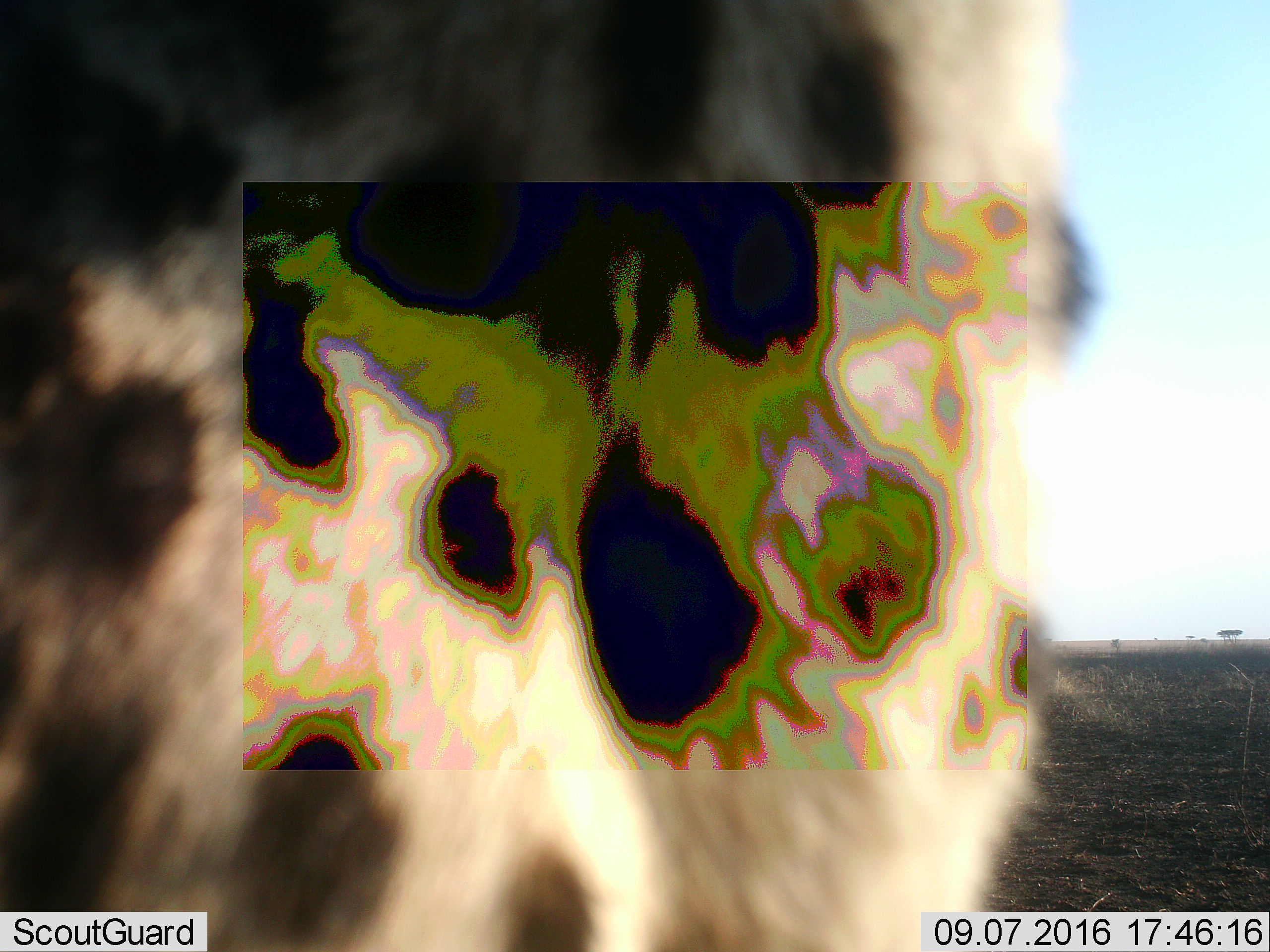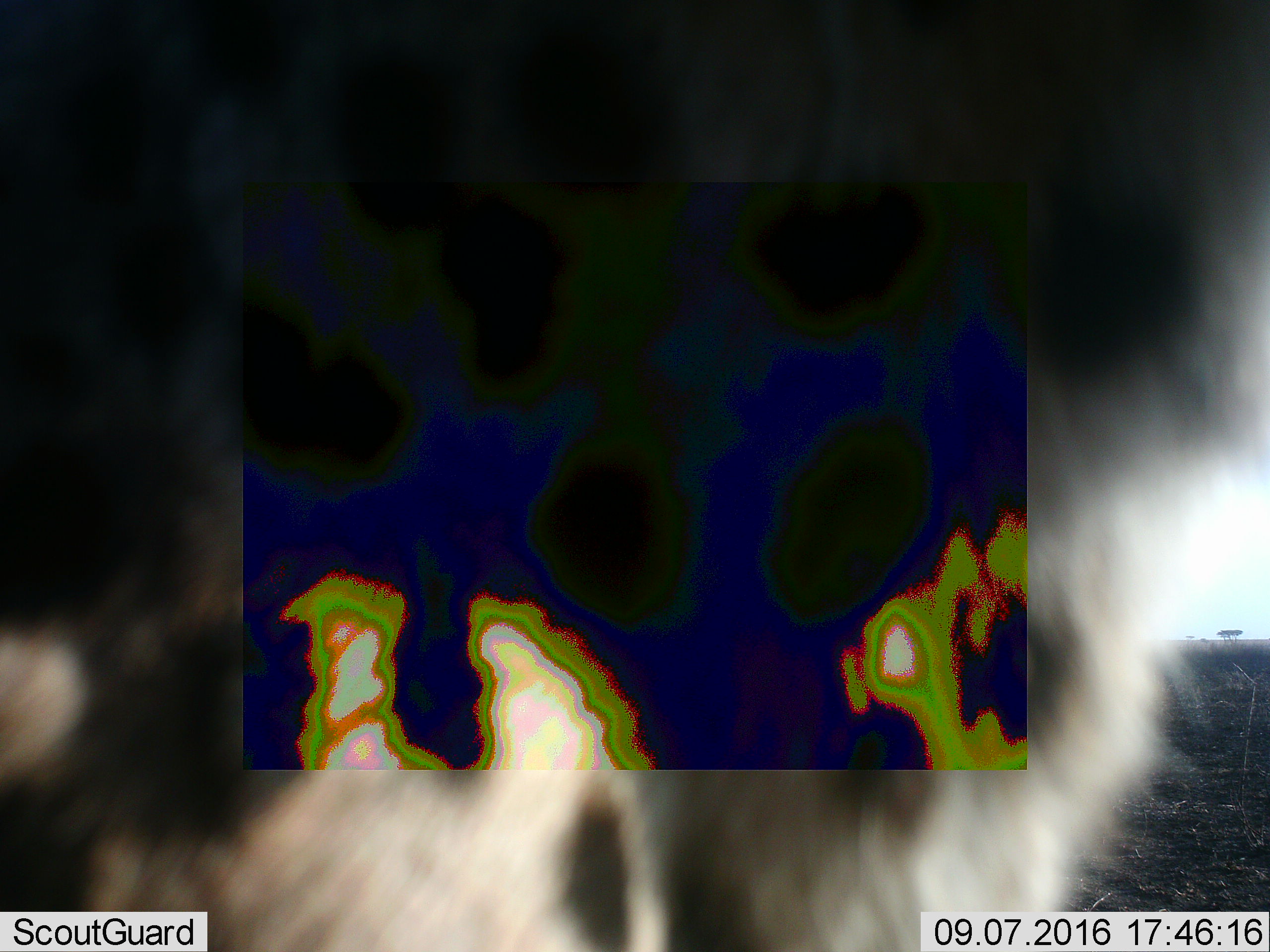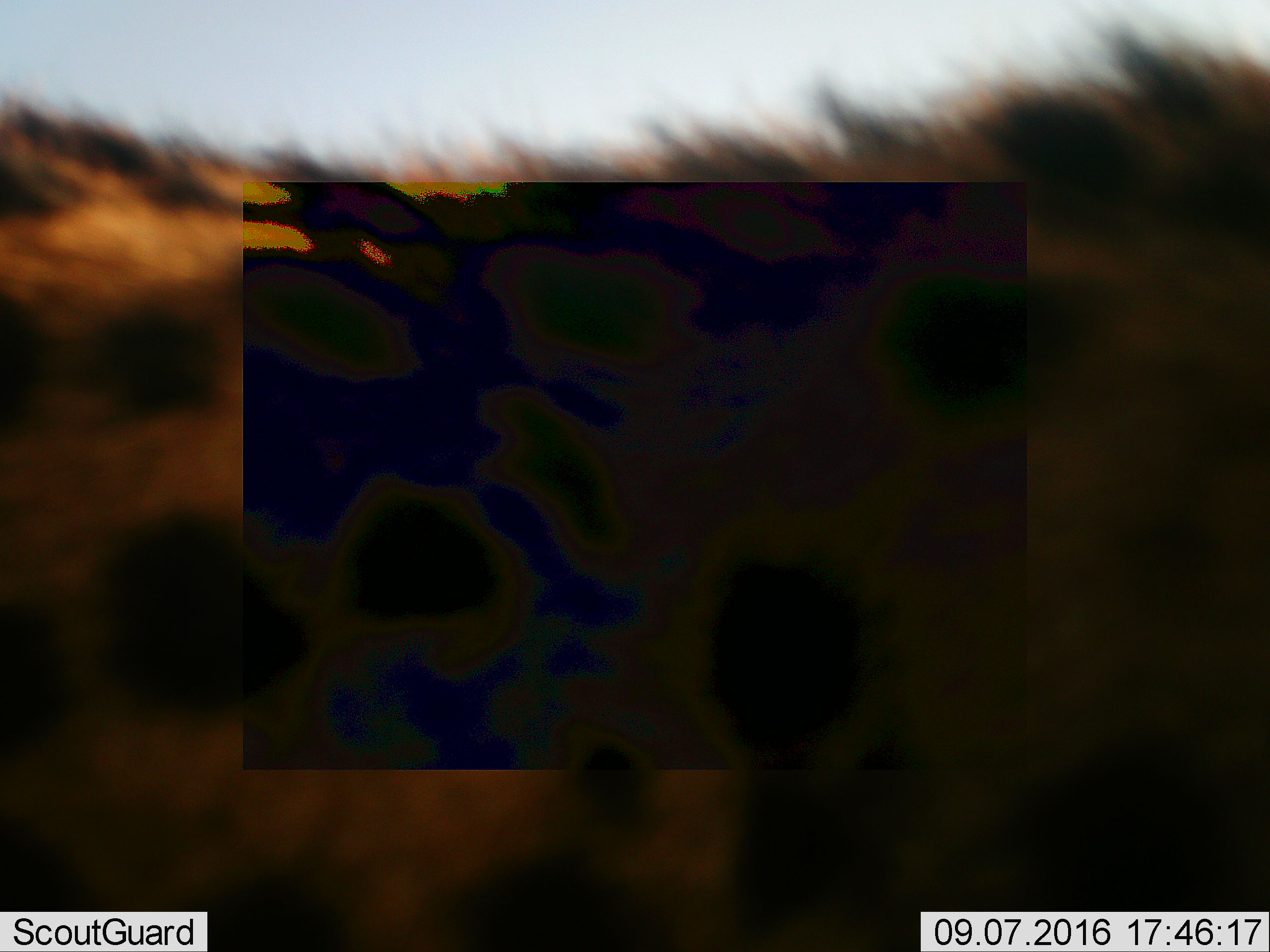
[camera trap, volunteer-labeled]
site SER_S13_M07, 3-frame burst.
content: unidentified animal